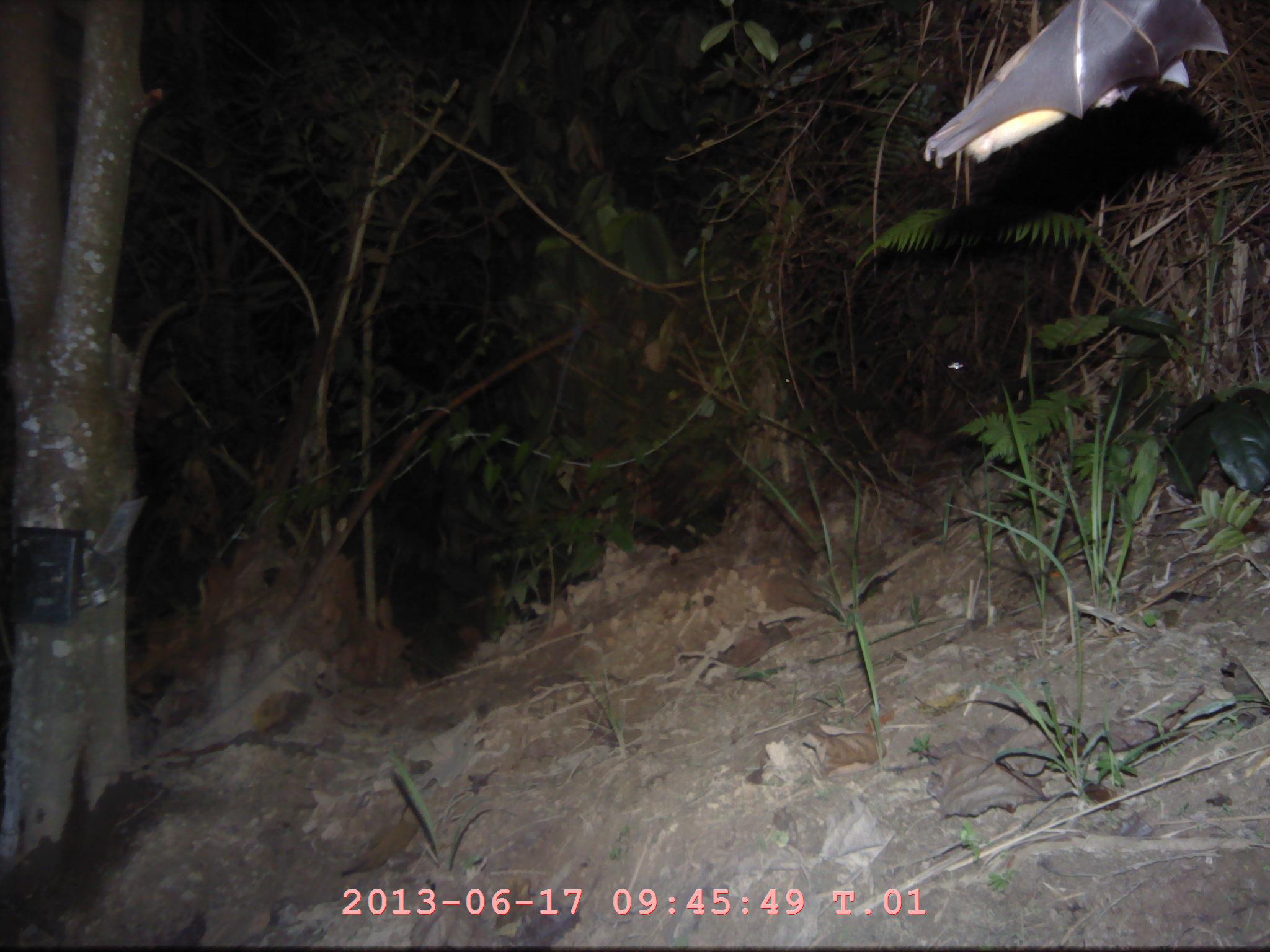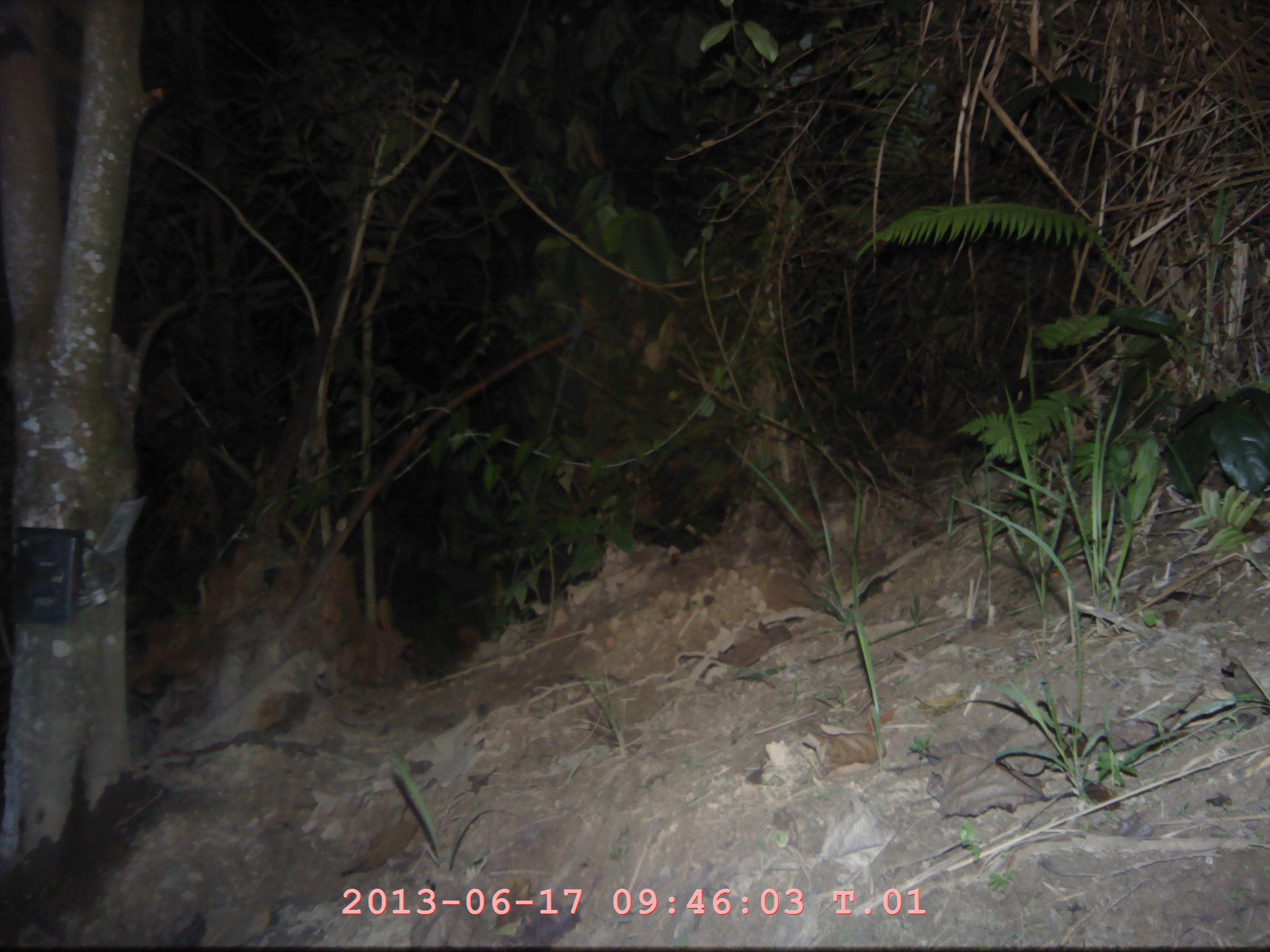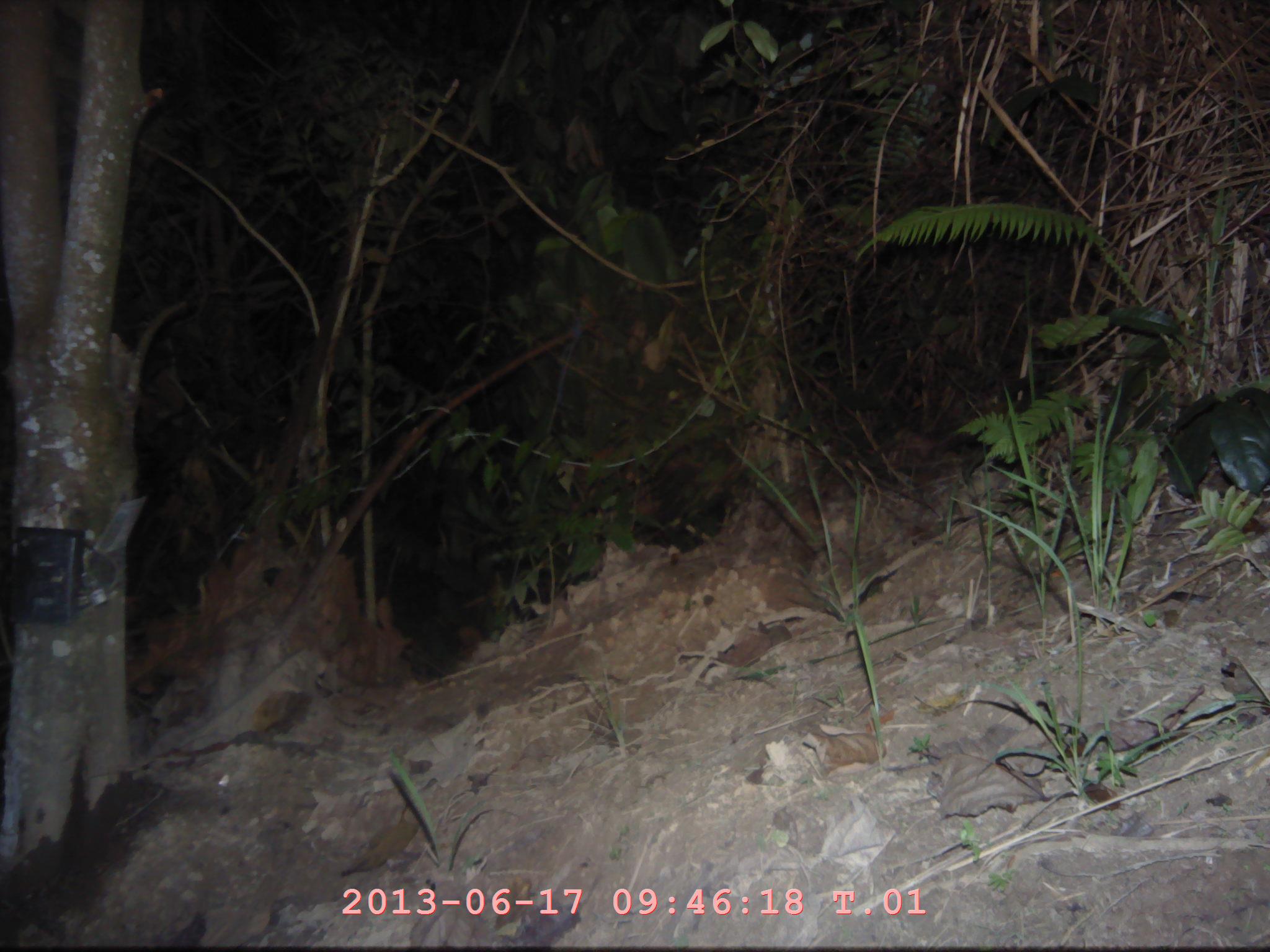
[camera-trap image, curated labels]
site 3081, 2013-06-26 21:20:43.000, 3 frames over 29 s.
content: unidentified animal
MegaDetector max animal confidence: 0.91